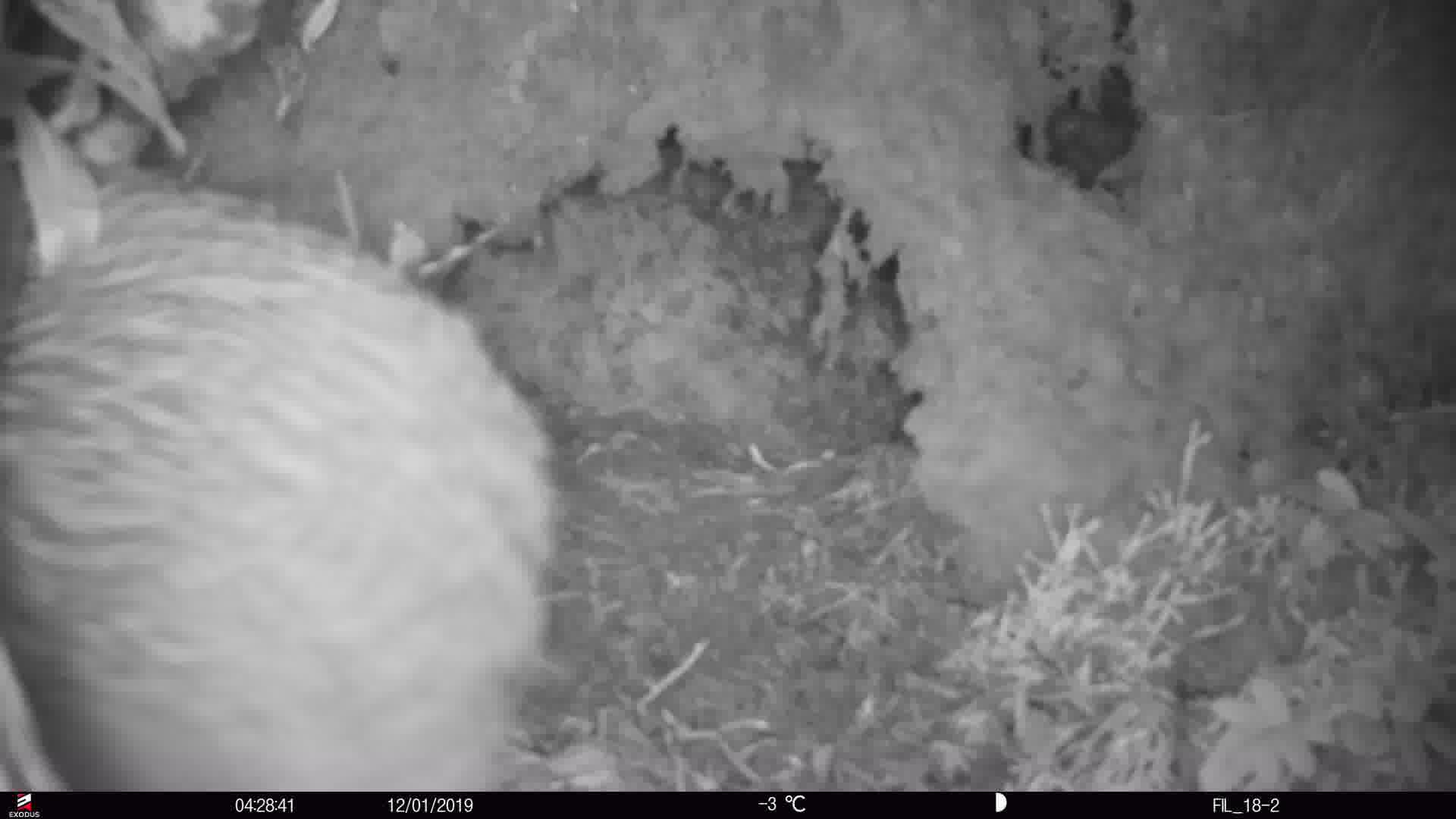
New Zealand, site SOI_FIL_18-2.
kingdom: Animalia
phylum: Chordata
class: Aves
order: Apterygiformes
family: Apterygidae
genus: Apteryx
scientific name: Apteryx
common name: kiwi